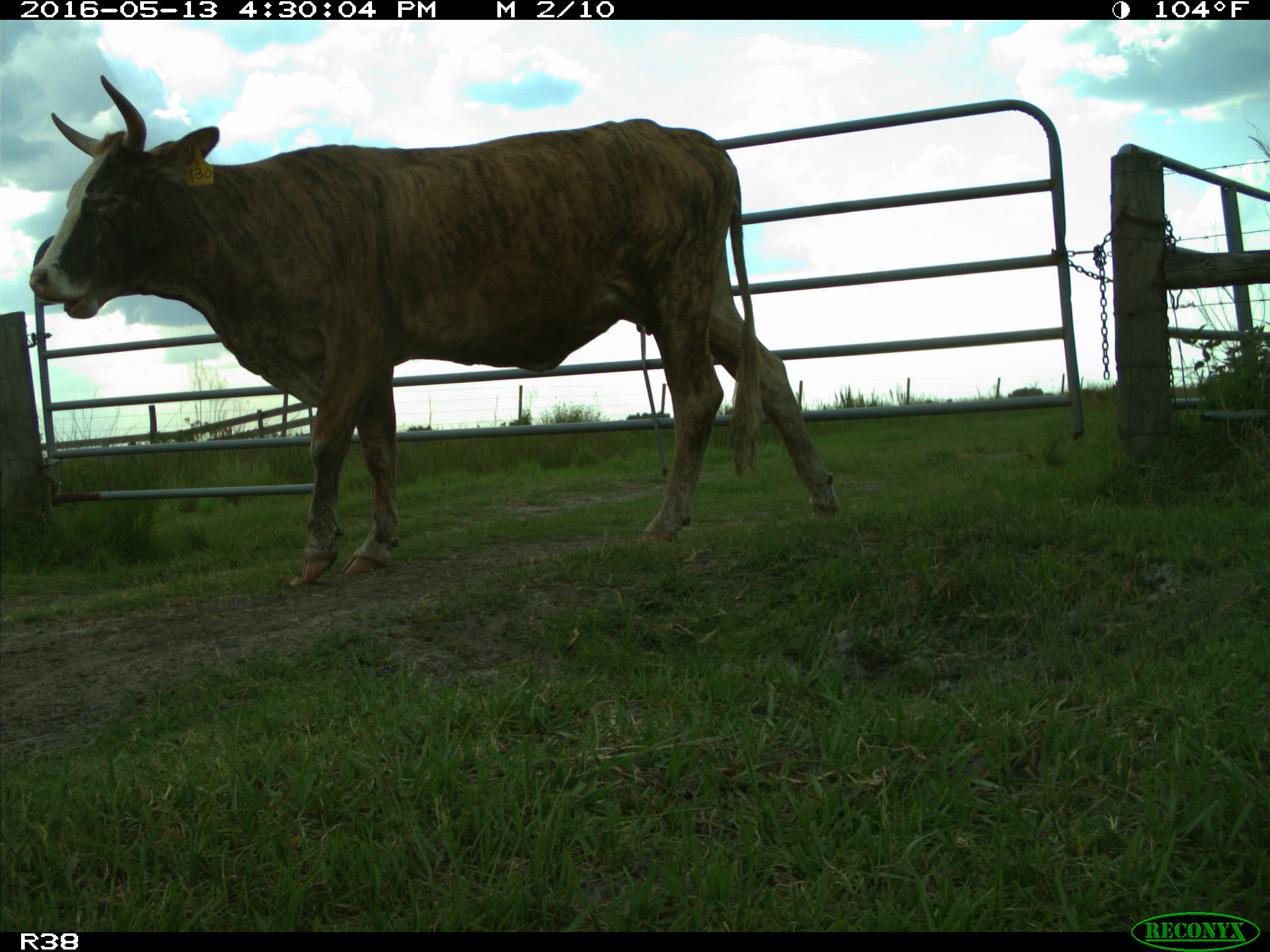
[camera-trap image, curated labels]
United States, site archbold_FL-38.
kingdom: Animalia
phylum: Chordata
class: Mammalia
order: Artiodactyla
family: Bovidae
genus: Bos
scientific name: Bos taurus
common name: domestic cow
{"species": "Bos taurus (domestic cow)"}